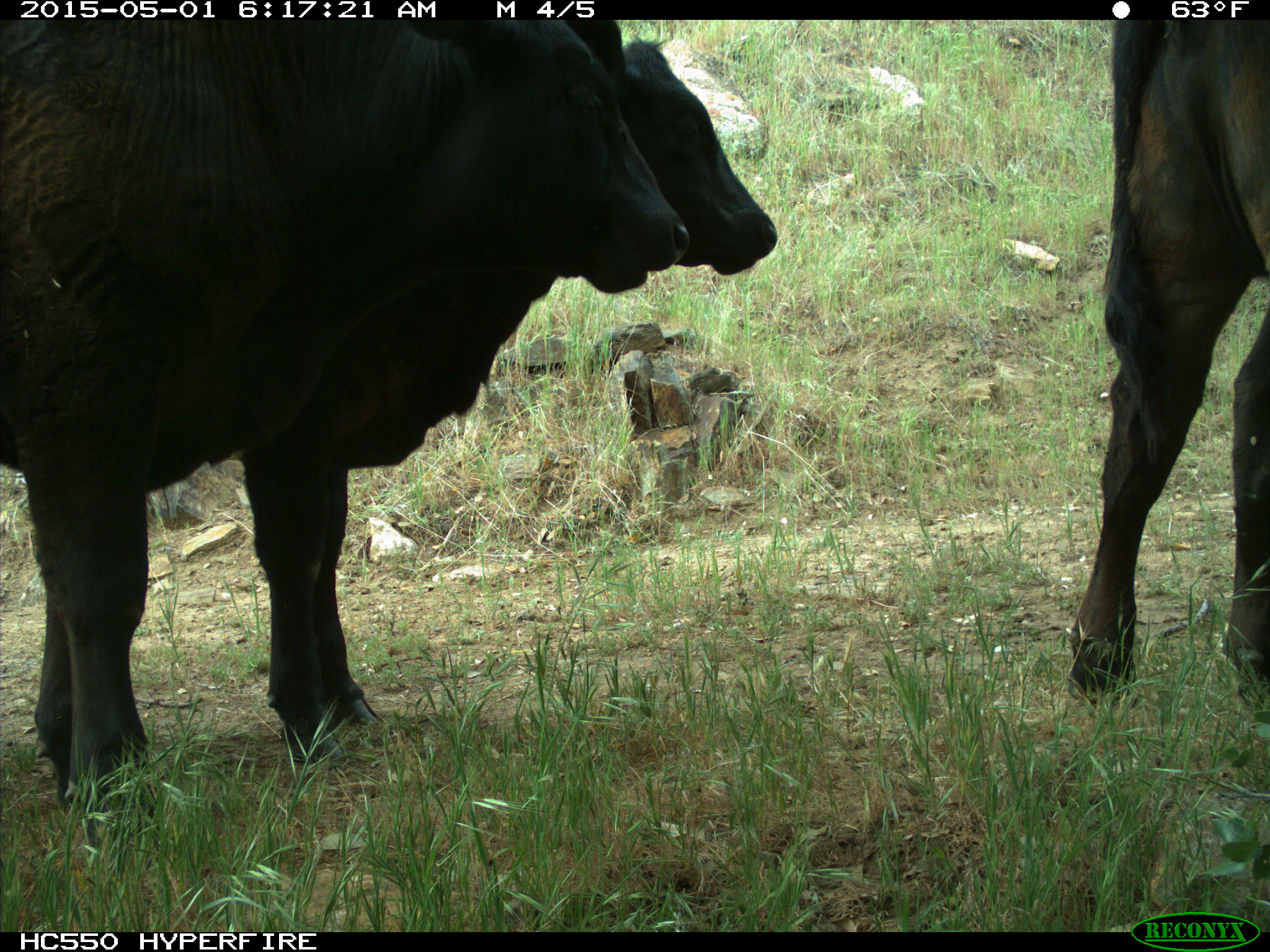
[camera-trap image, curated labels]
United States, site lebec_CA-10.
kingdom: Animalia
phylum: Chordata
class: Mammalia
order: Artiodactyla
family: Bovidae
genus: Bos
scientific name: Bos taurus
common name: domestic cow